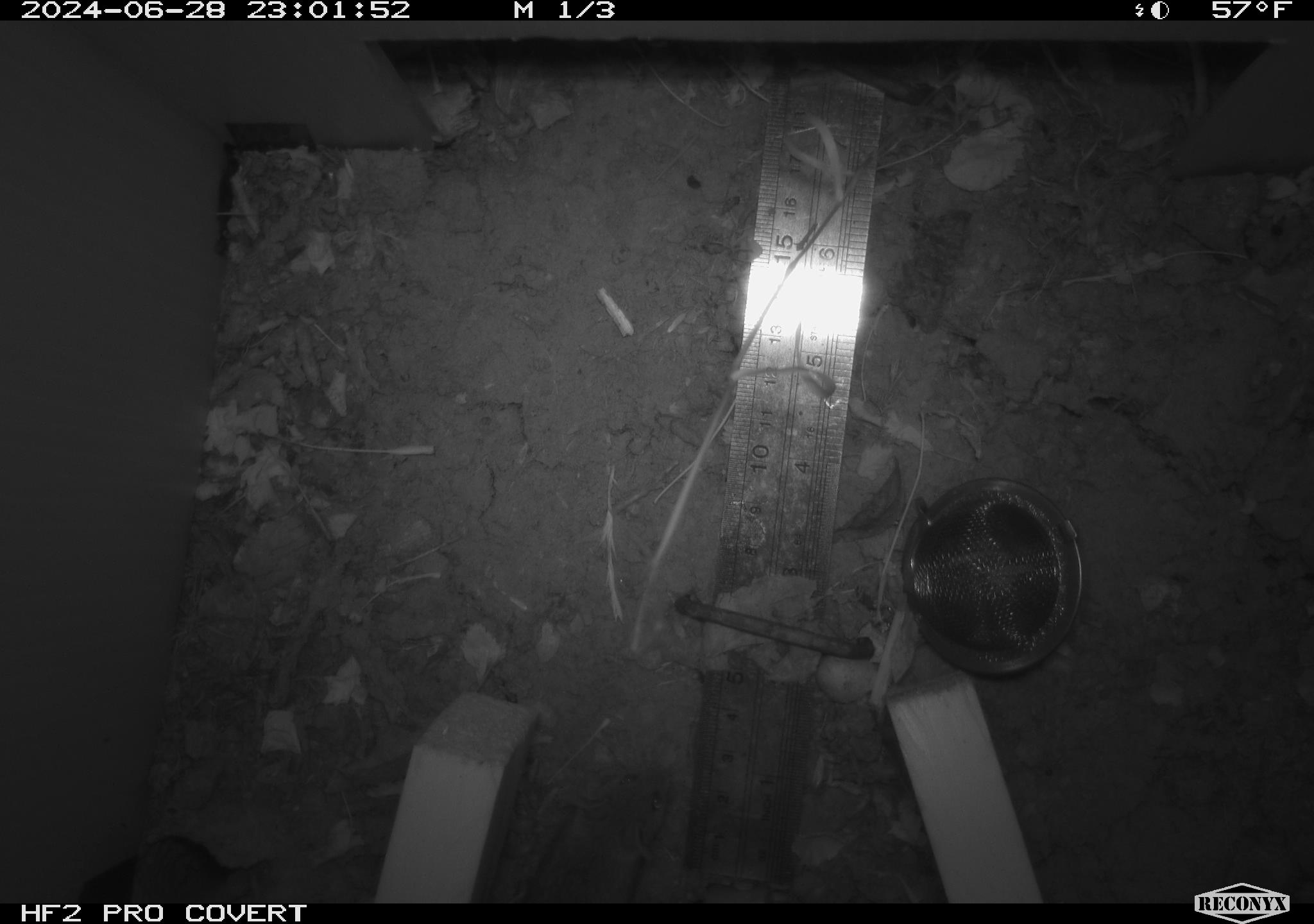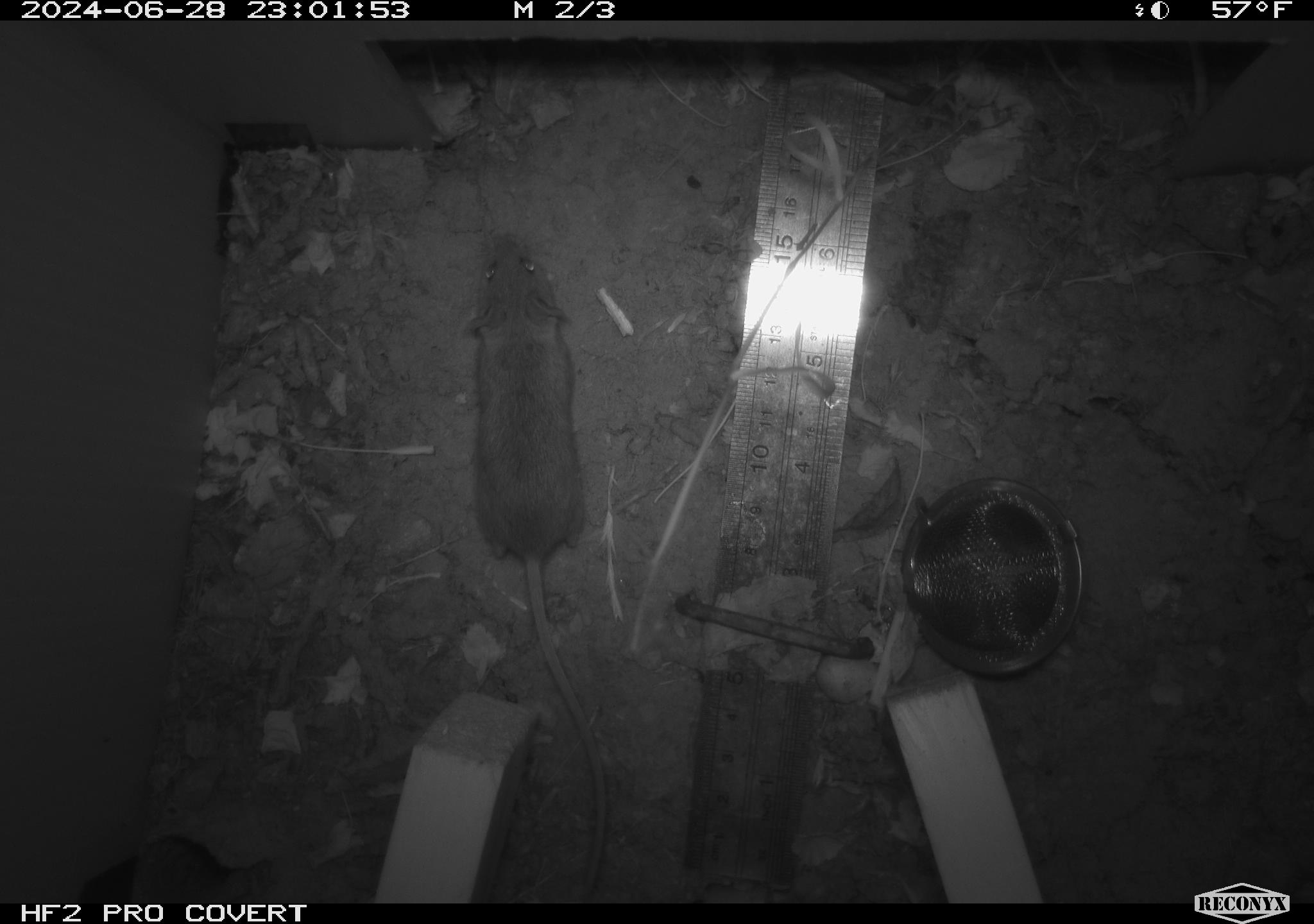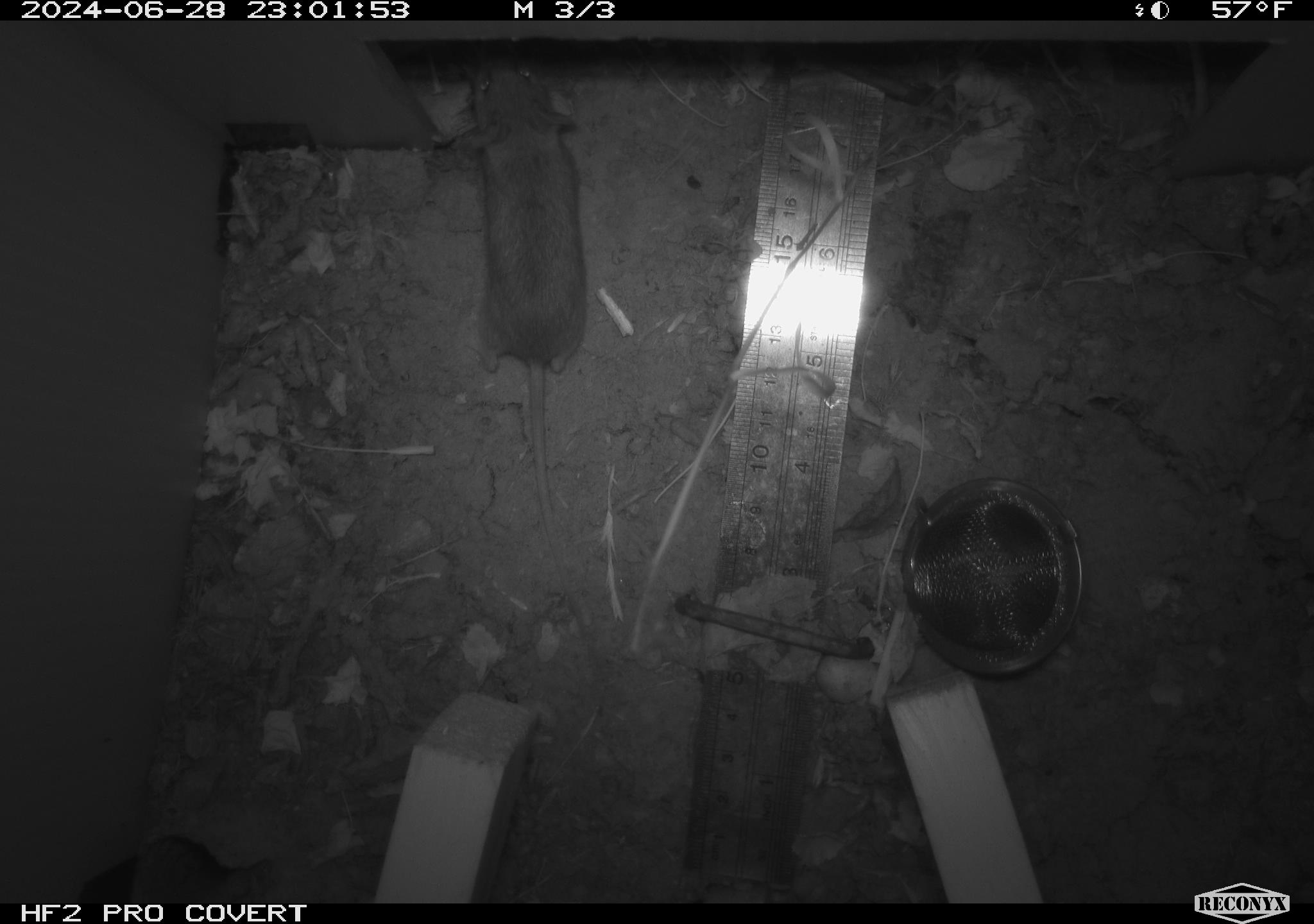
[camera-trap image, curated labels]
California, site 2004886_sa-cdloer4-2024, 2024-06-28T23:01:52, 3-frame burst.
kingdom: Animalia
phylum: Chordata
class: Mammalia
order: Rodentia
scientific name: Rodentia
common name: rodent